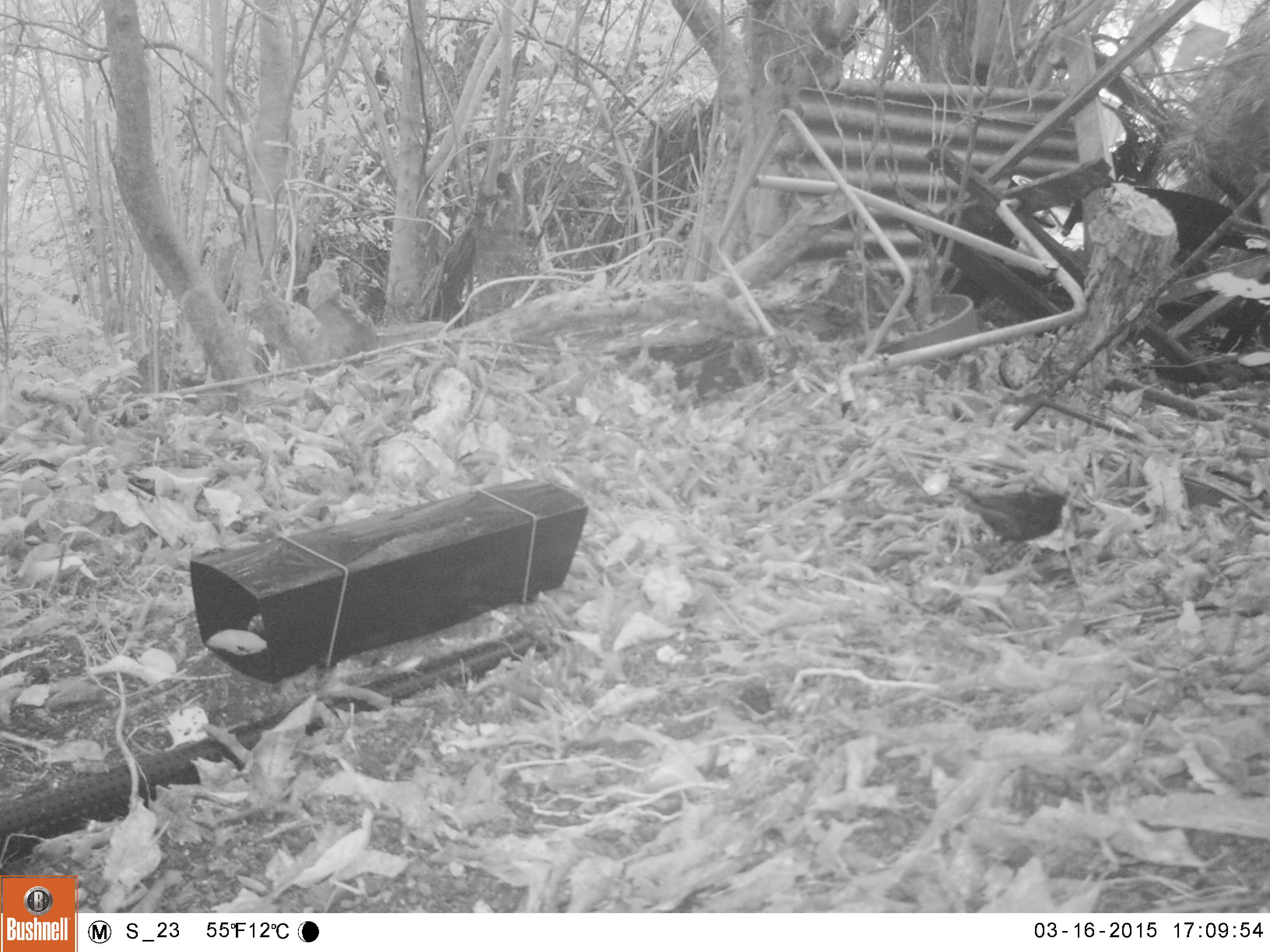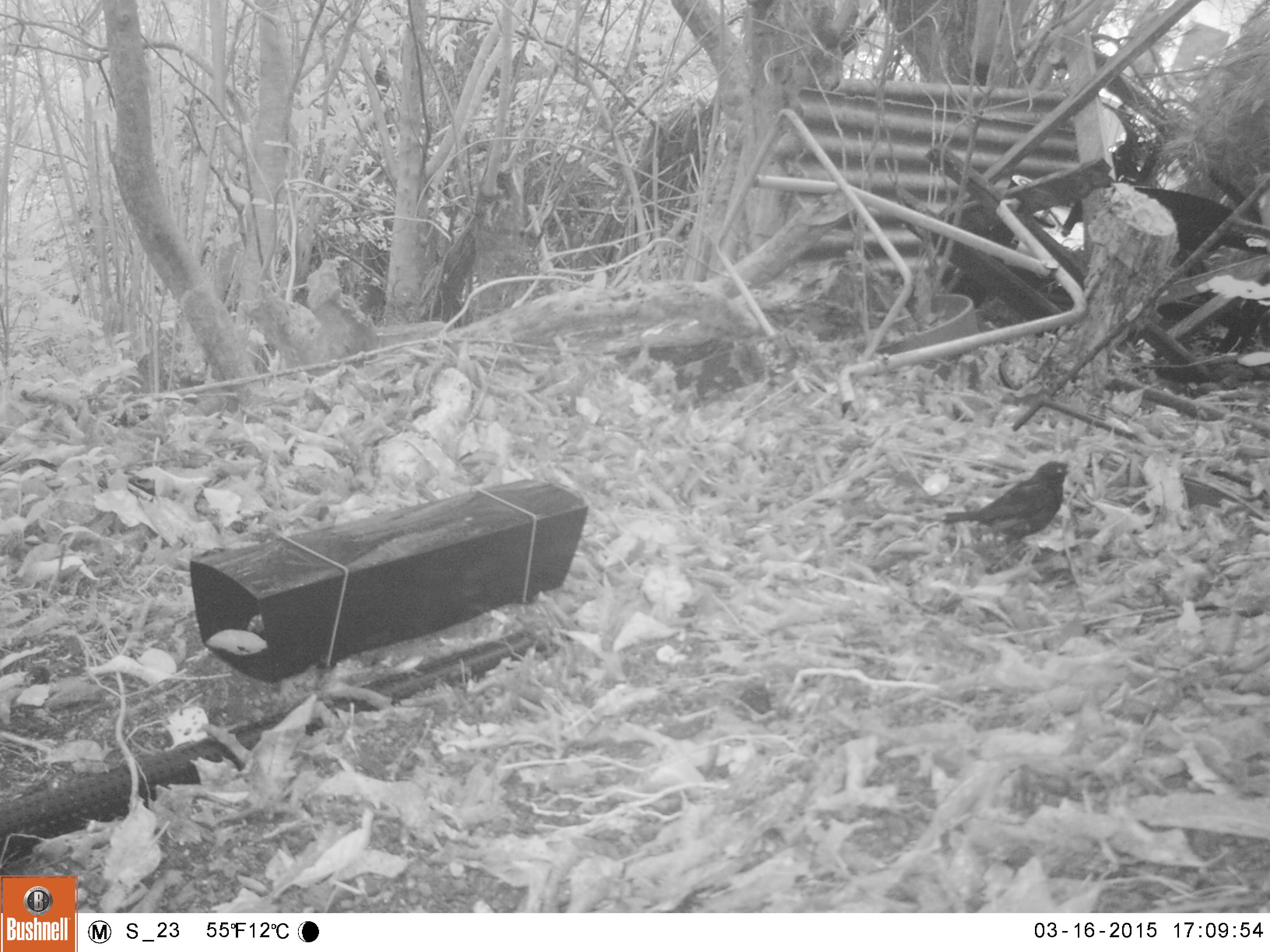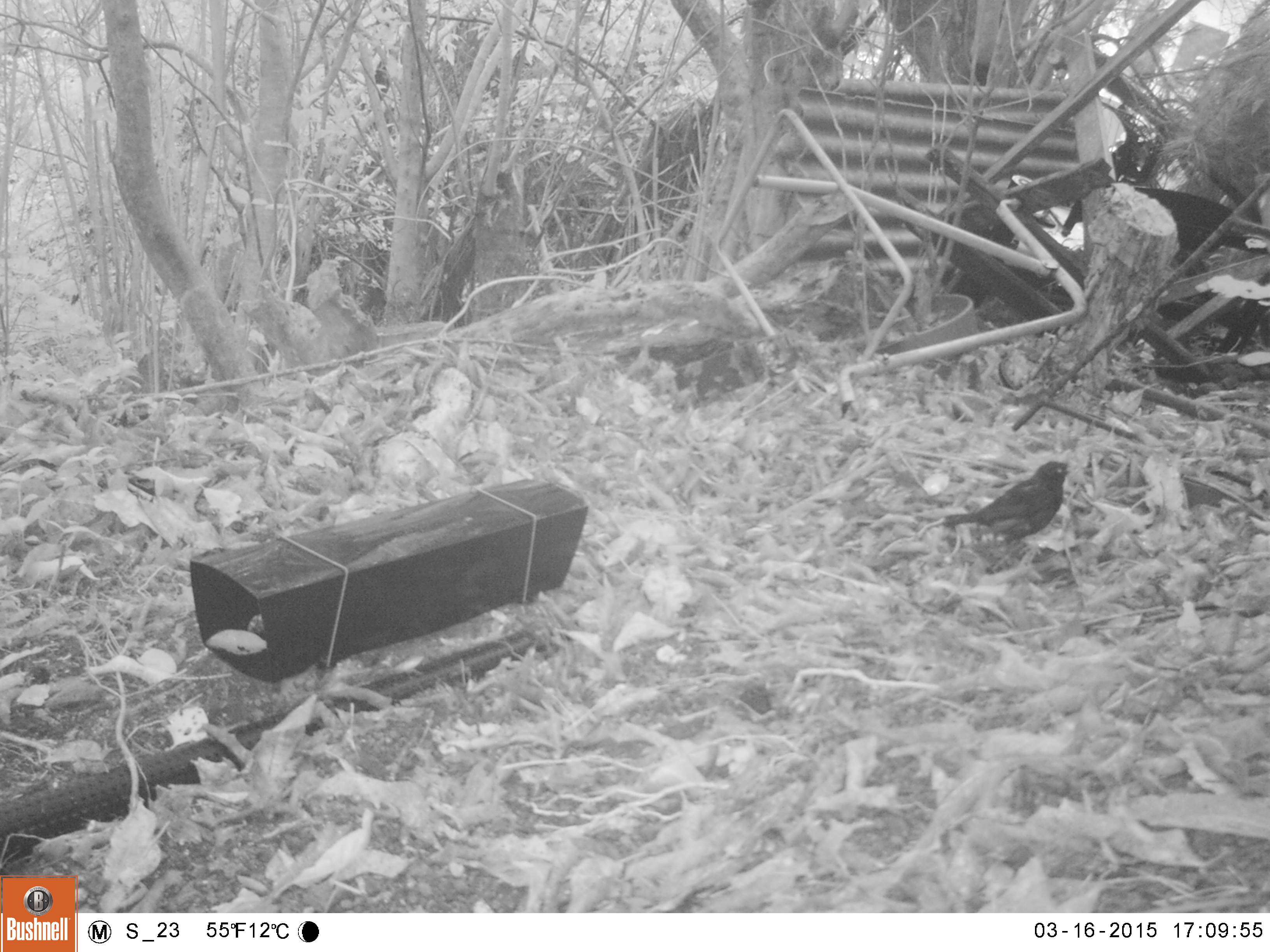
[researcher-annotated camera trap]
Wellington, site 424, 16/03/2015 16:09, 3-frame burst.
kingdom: Animalia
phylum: Chordata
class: Aves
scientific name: Aves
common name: bird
Bird (Aves).